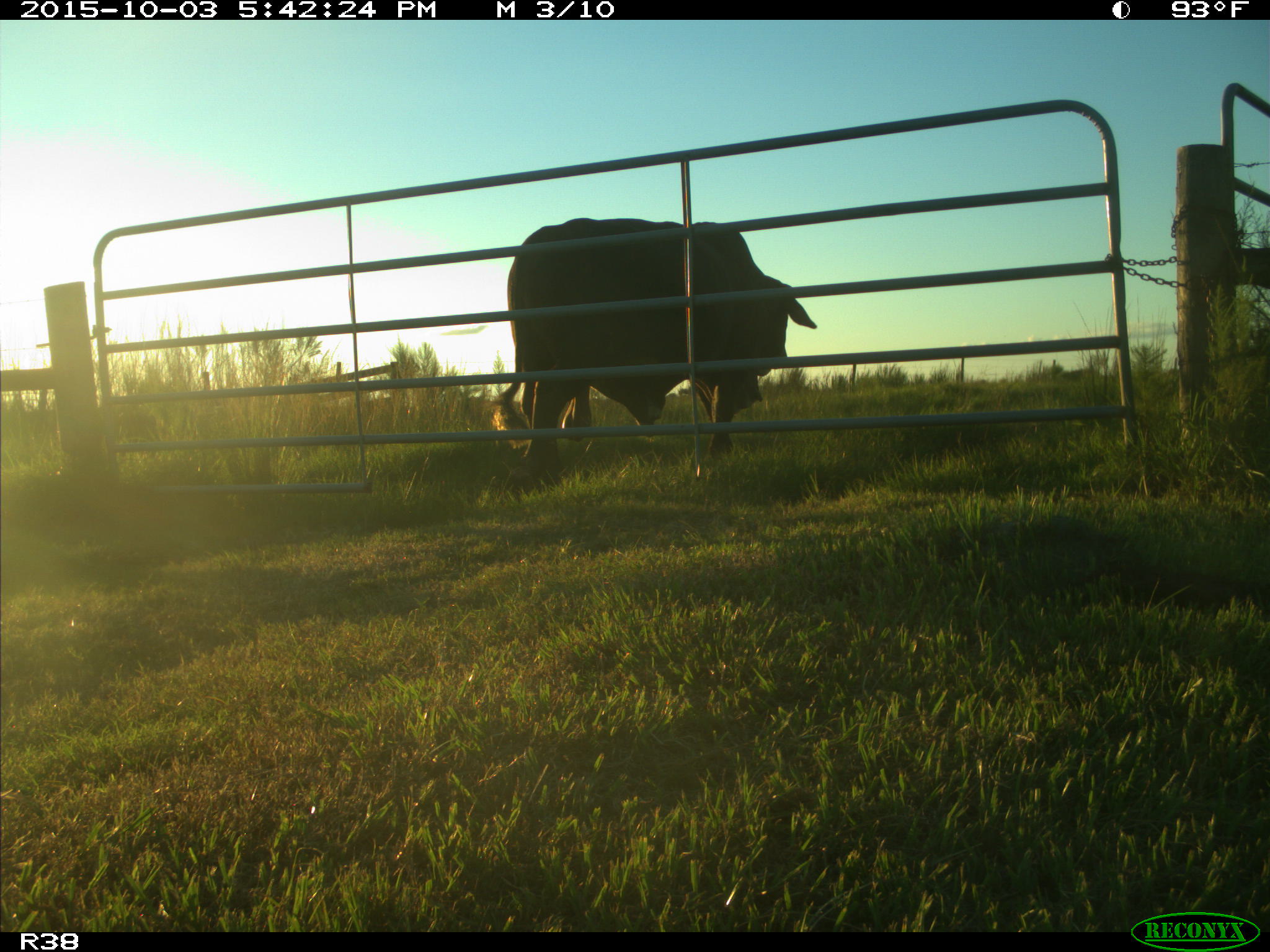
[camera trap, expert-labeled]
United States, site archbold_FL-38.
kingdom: Animalia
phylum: Chordata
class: Mammalia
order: Artiodactyla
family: Bovidae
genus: Bos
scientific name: Bos taurus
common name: domestic cow